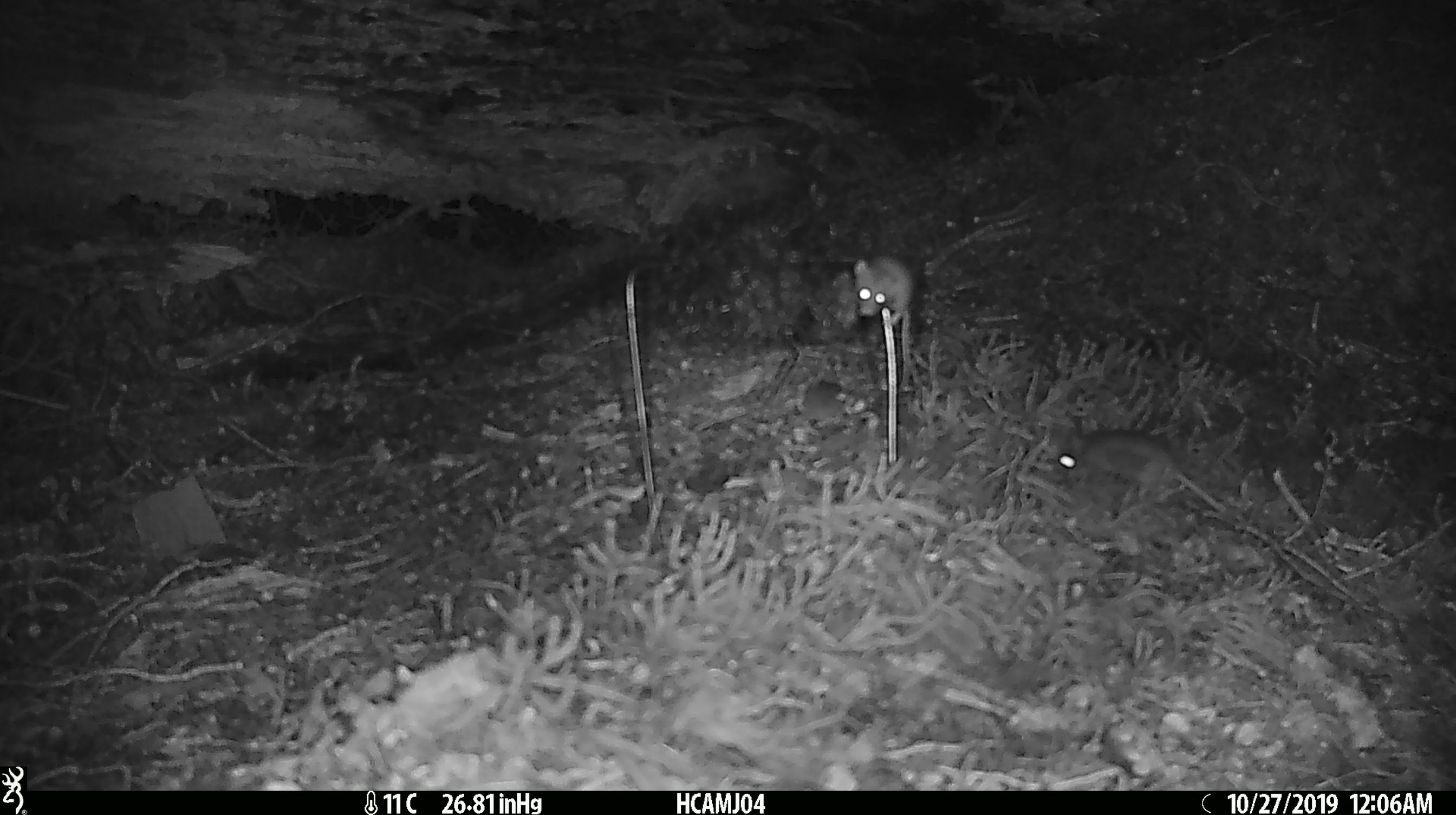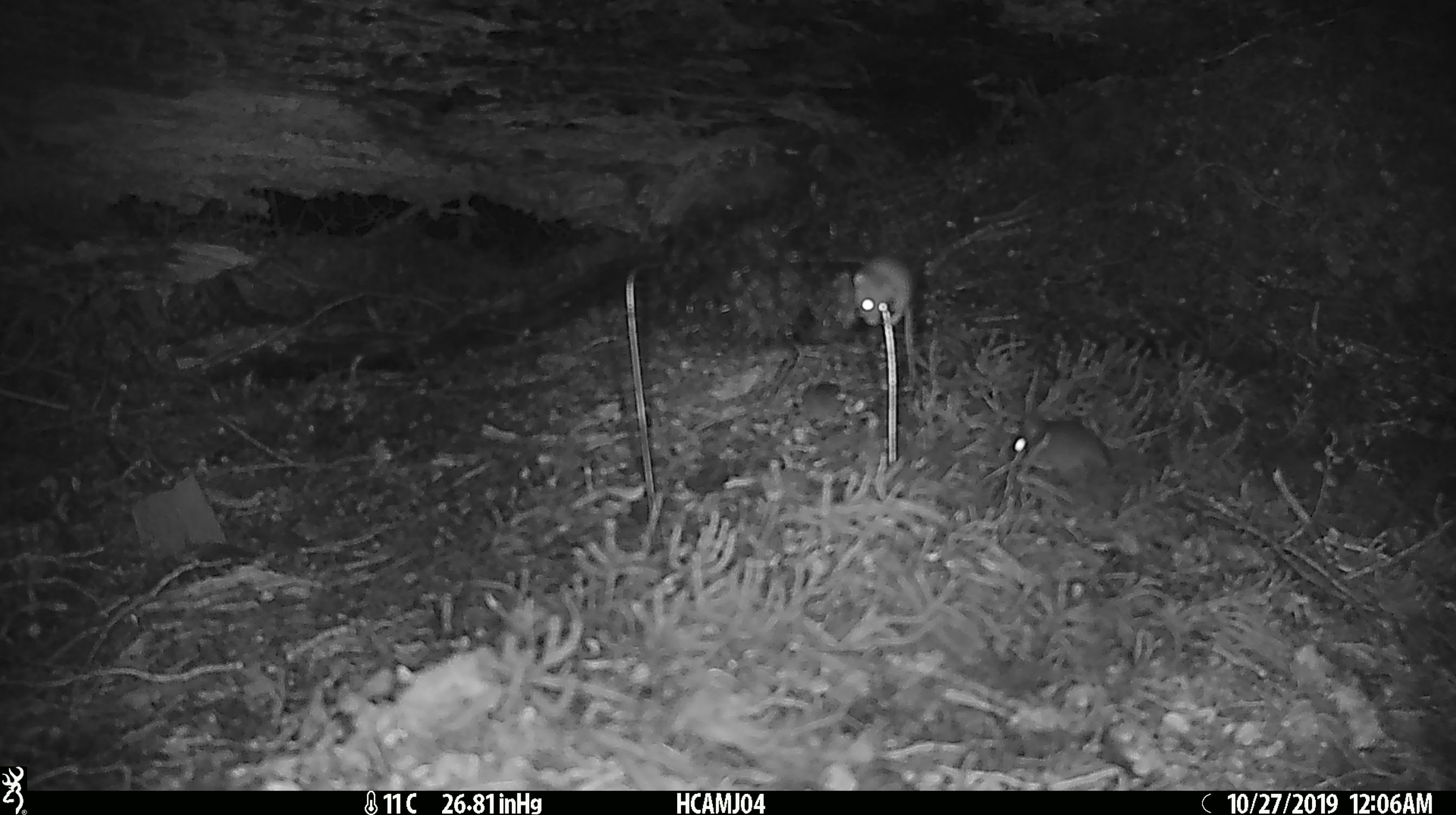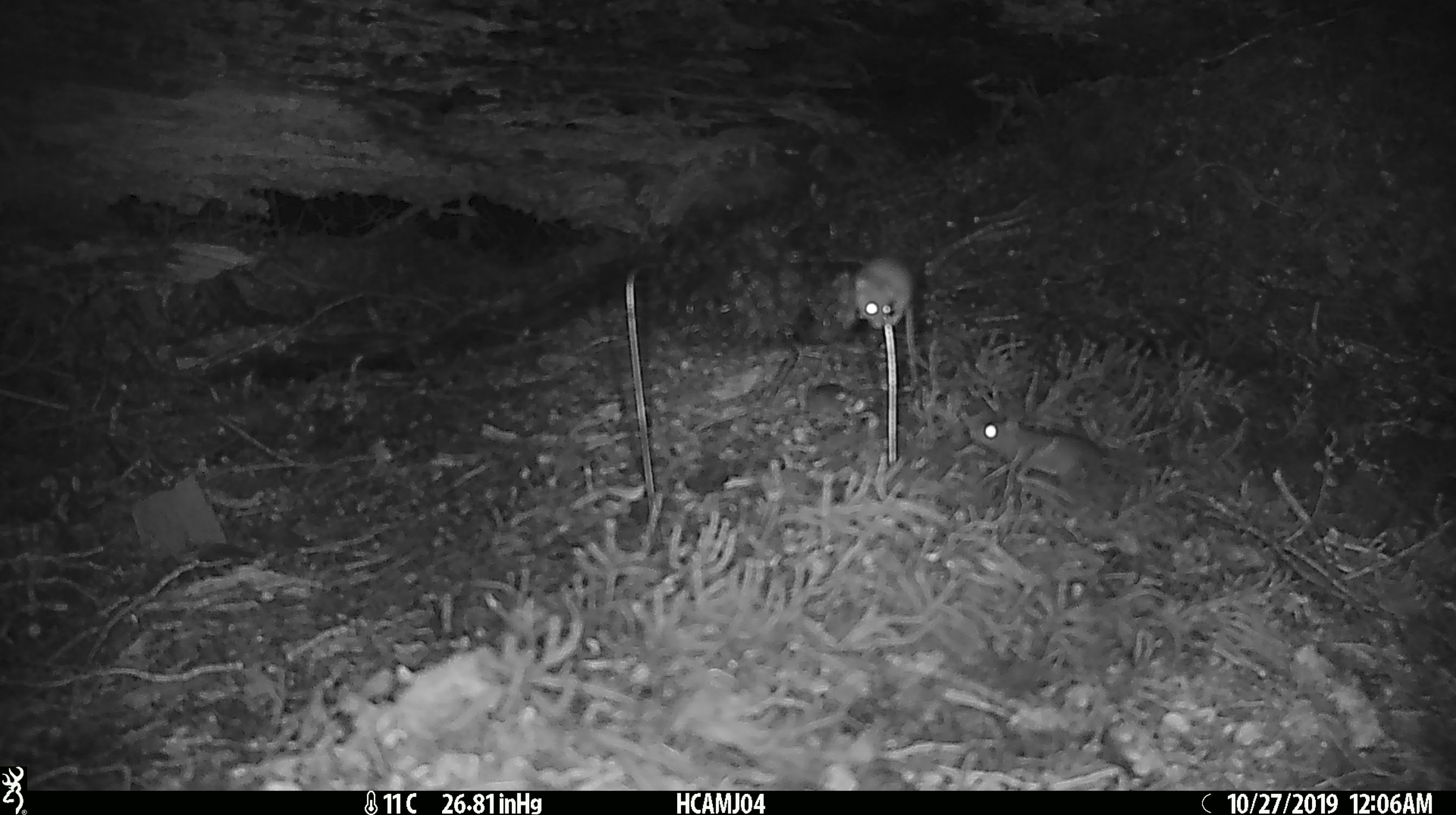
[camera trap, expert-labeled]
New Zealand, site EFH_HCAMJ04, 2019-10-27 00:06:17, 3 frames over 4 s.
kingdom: Animalia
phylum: Chordata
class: Mammalia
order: Rodentia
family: Muridae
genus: Mus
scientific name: Mus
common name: mouse